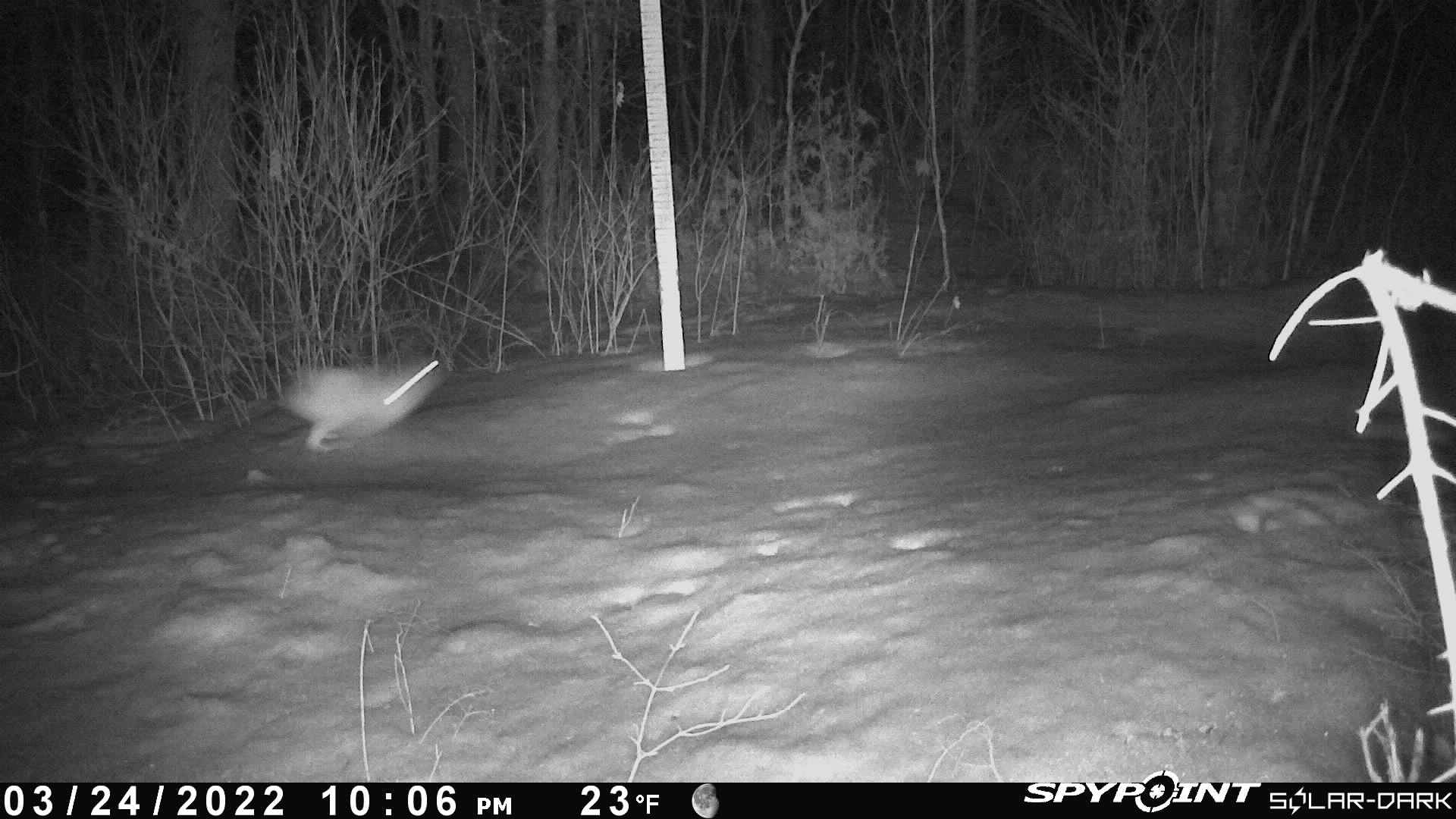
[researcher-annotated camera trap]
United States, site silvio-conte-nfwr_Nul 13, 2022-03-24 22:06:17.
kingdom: Animalia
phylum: Chordata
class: Mammalia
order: Lagomorpha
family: Leporidae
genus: Lepus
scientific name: Lepus americanus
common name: snowshoe hare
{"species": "snowshoe hare (Lepus americanus)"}